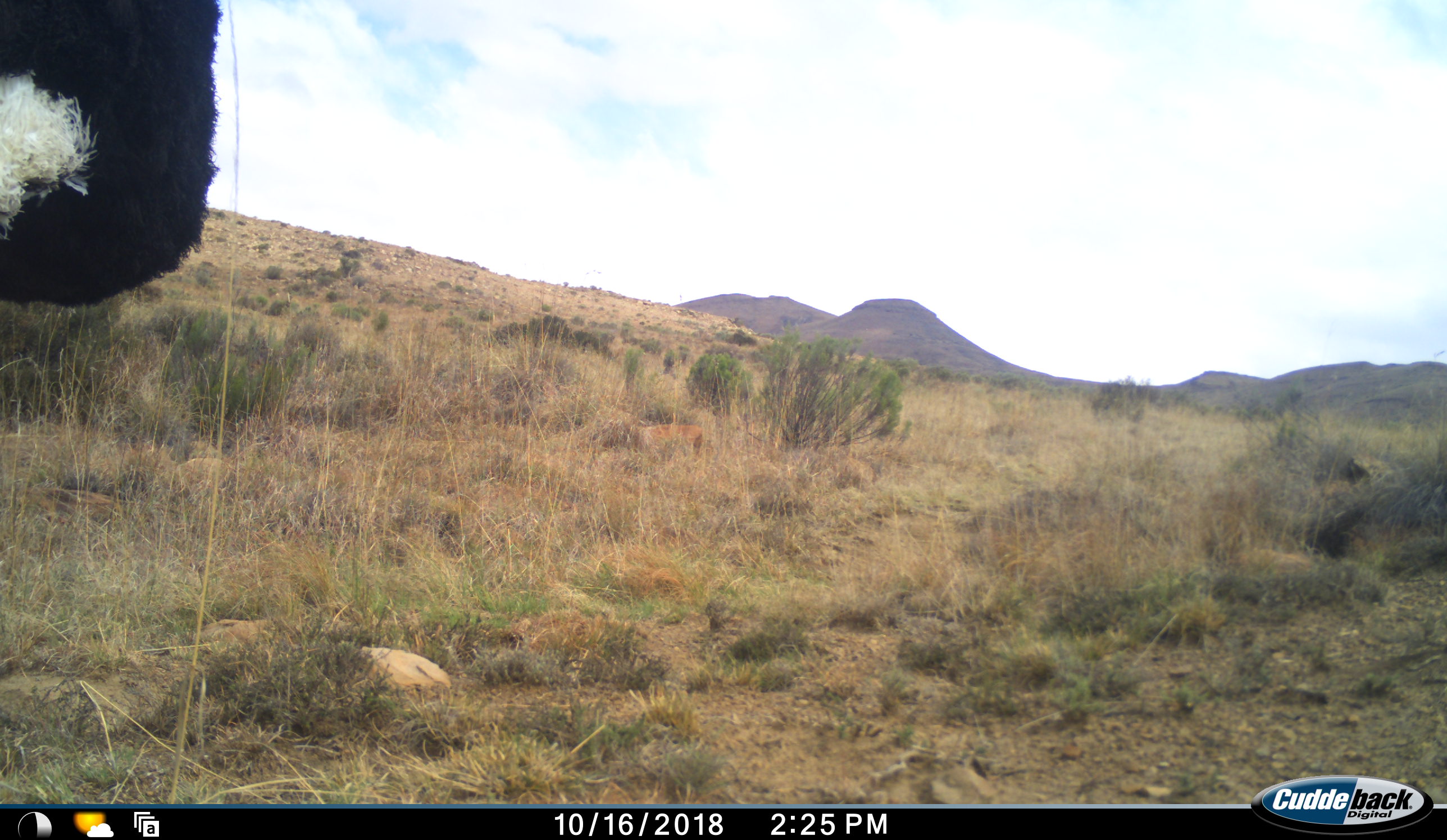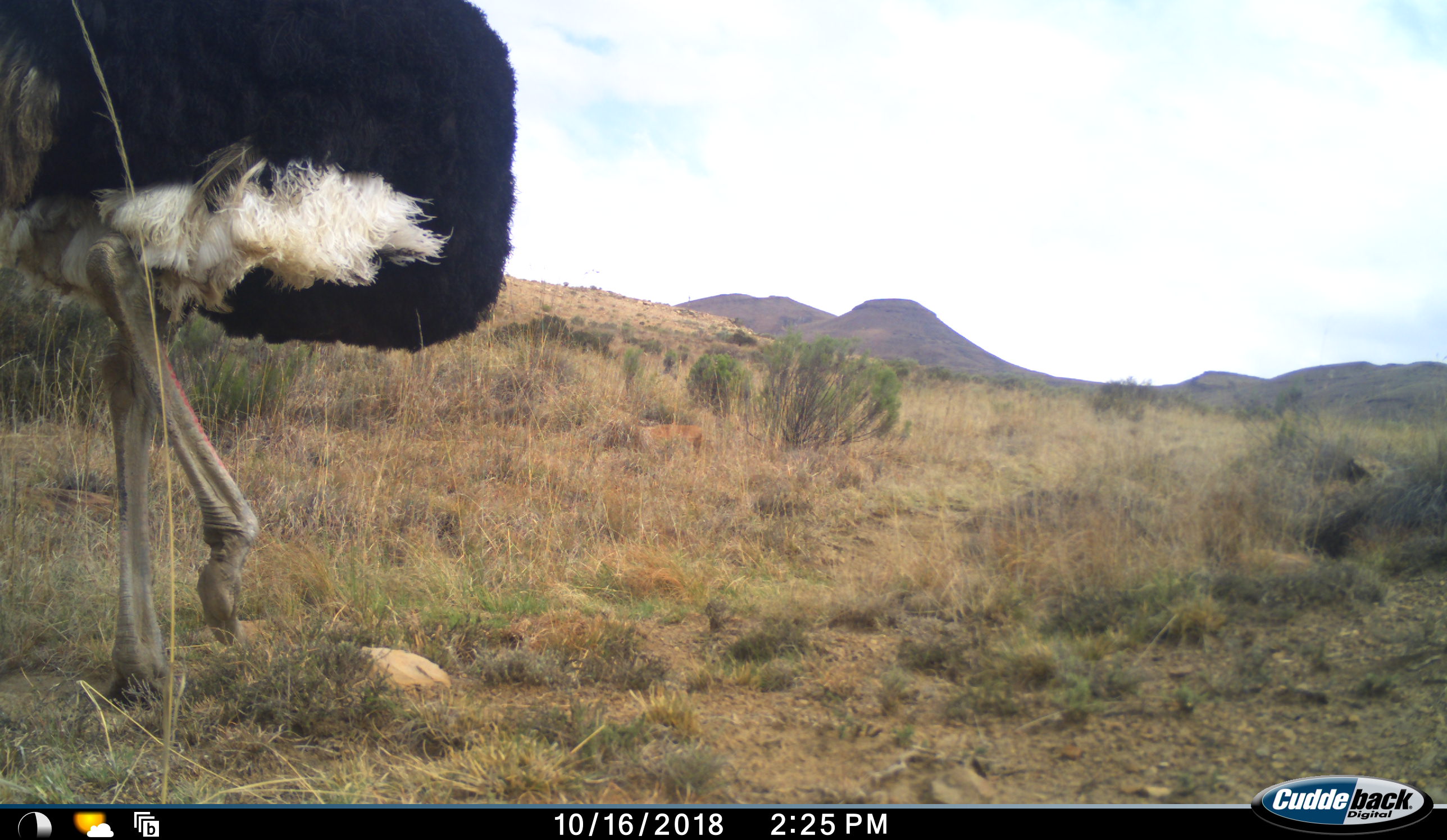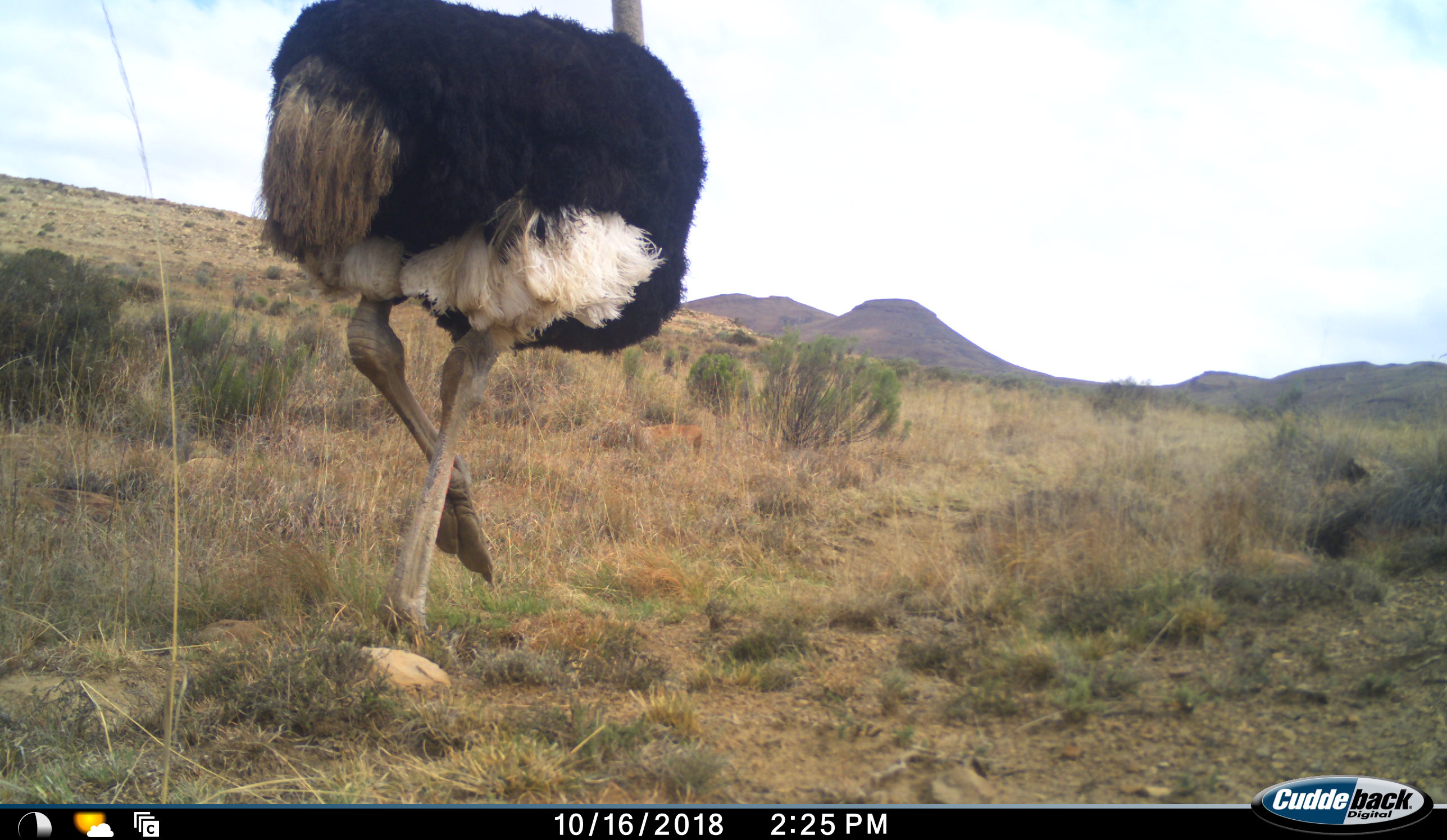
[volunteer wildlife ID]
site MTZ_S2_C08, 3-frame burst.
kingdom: Animalia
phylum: Chordata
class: Aves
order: Struthioniformes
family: Struthionidae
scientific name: Struthionidae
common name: ostrich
Ostrich (Struthionidae), count 1. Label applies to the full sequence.